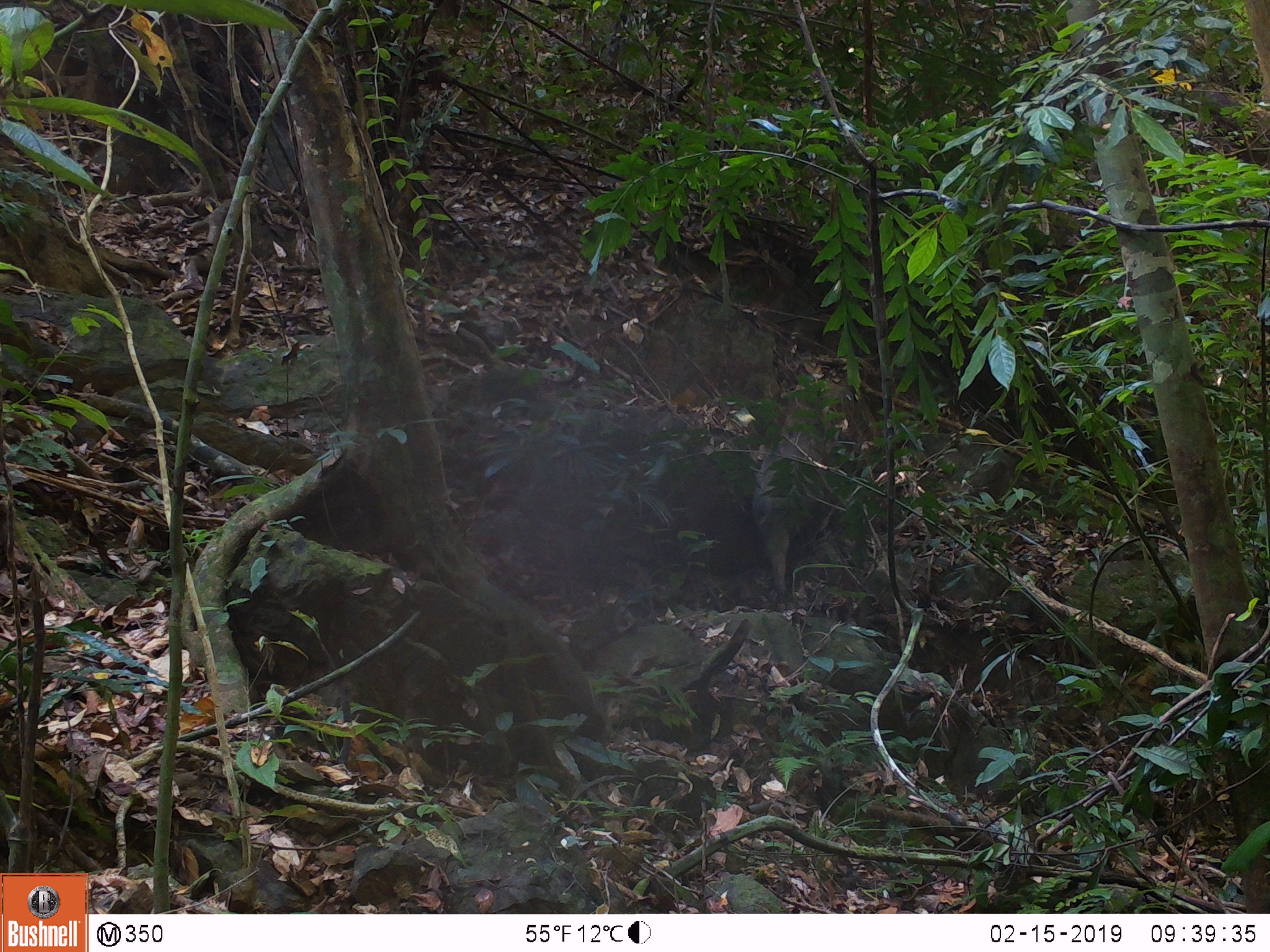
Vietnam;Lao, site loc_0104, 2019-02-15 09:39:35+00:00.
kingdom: Animalia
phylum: Chordata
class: Mammalia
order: Artiodactyla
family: Suidae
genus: Sus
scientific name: Sus scrofa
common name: eurasian wild pig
Eurasian wild pig (Sus scrofa). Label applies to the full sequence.